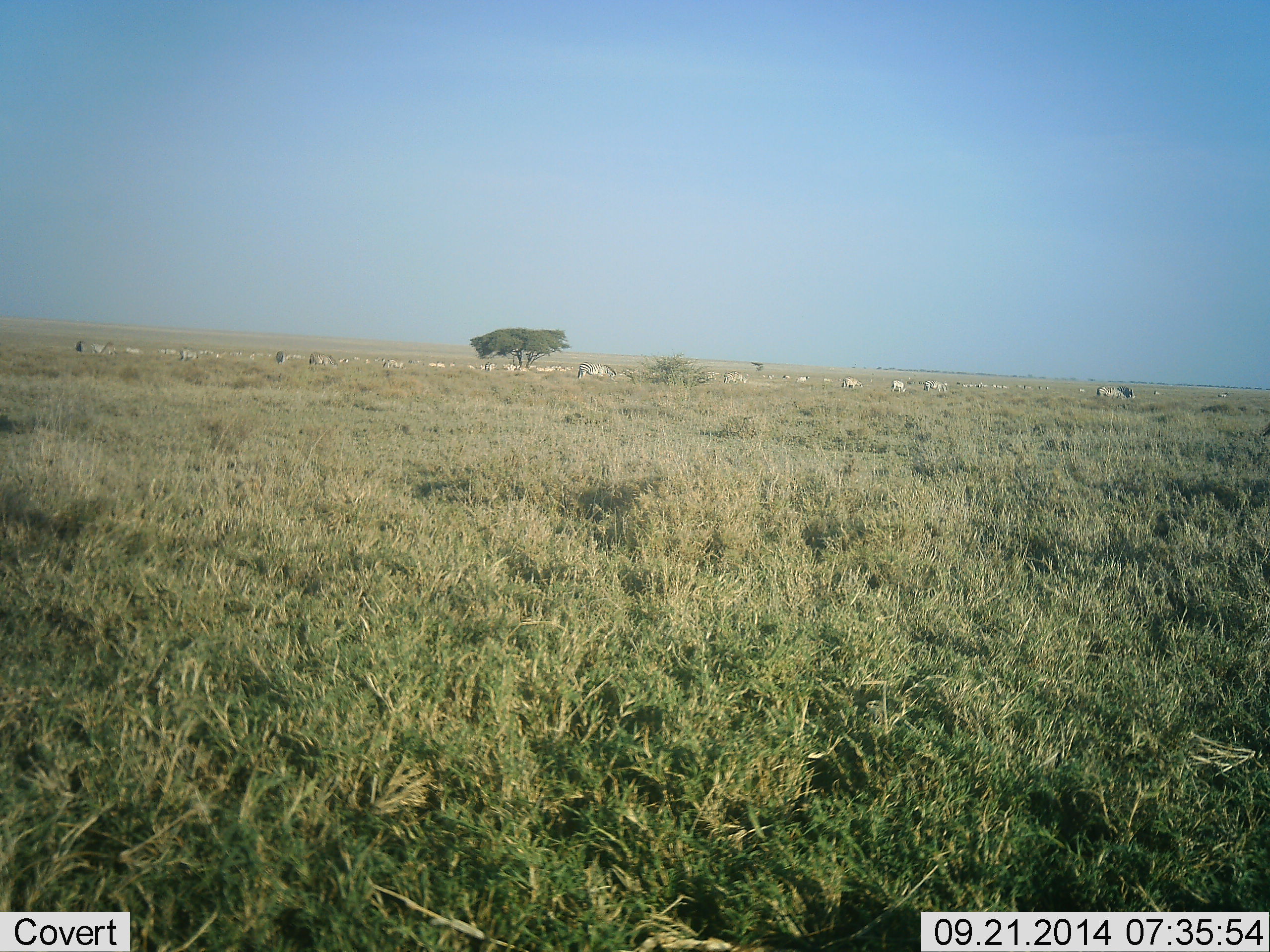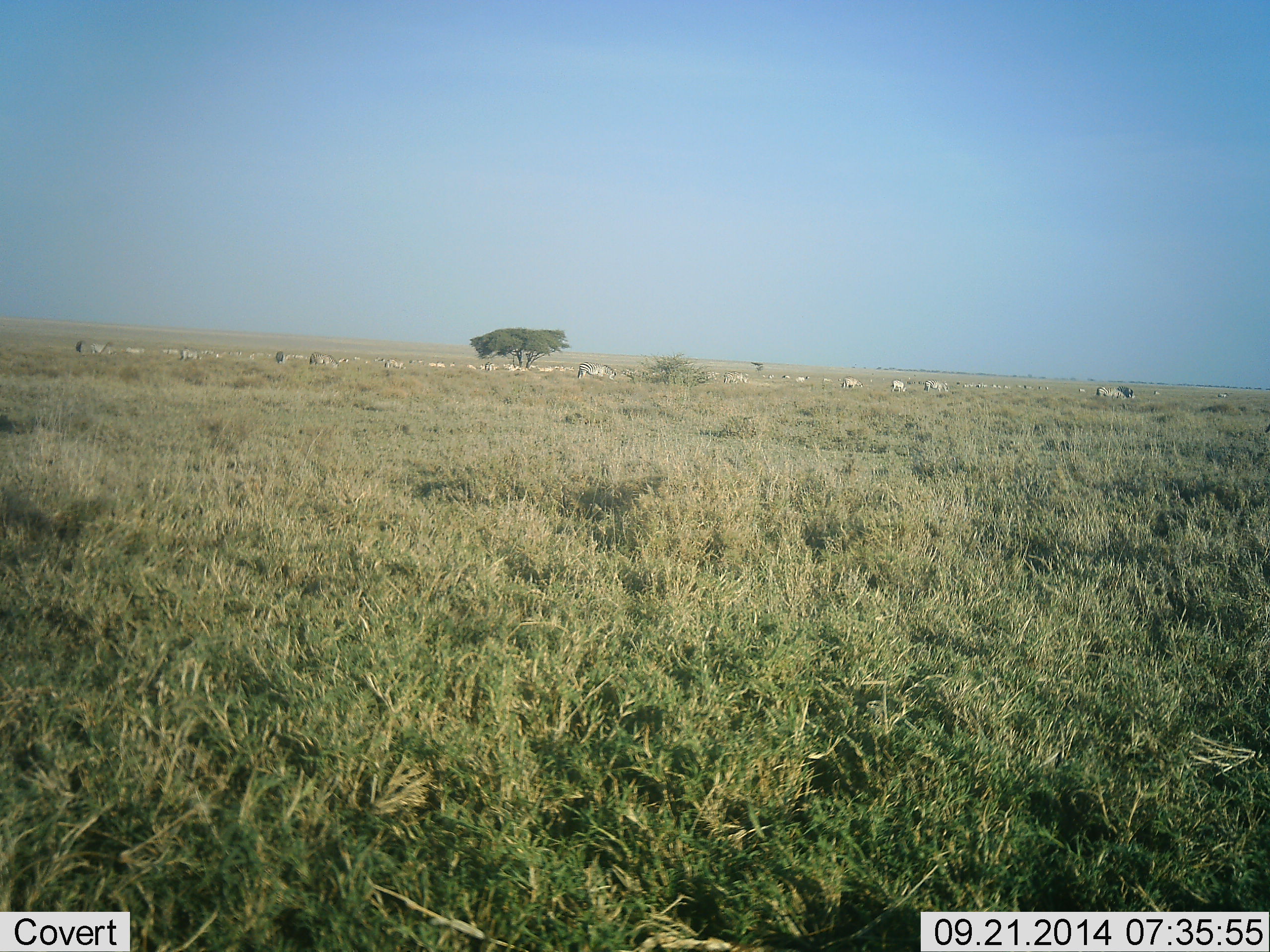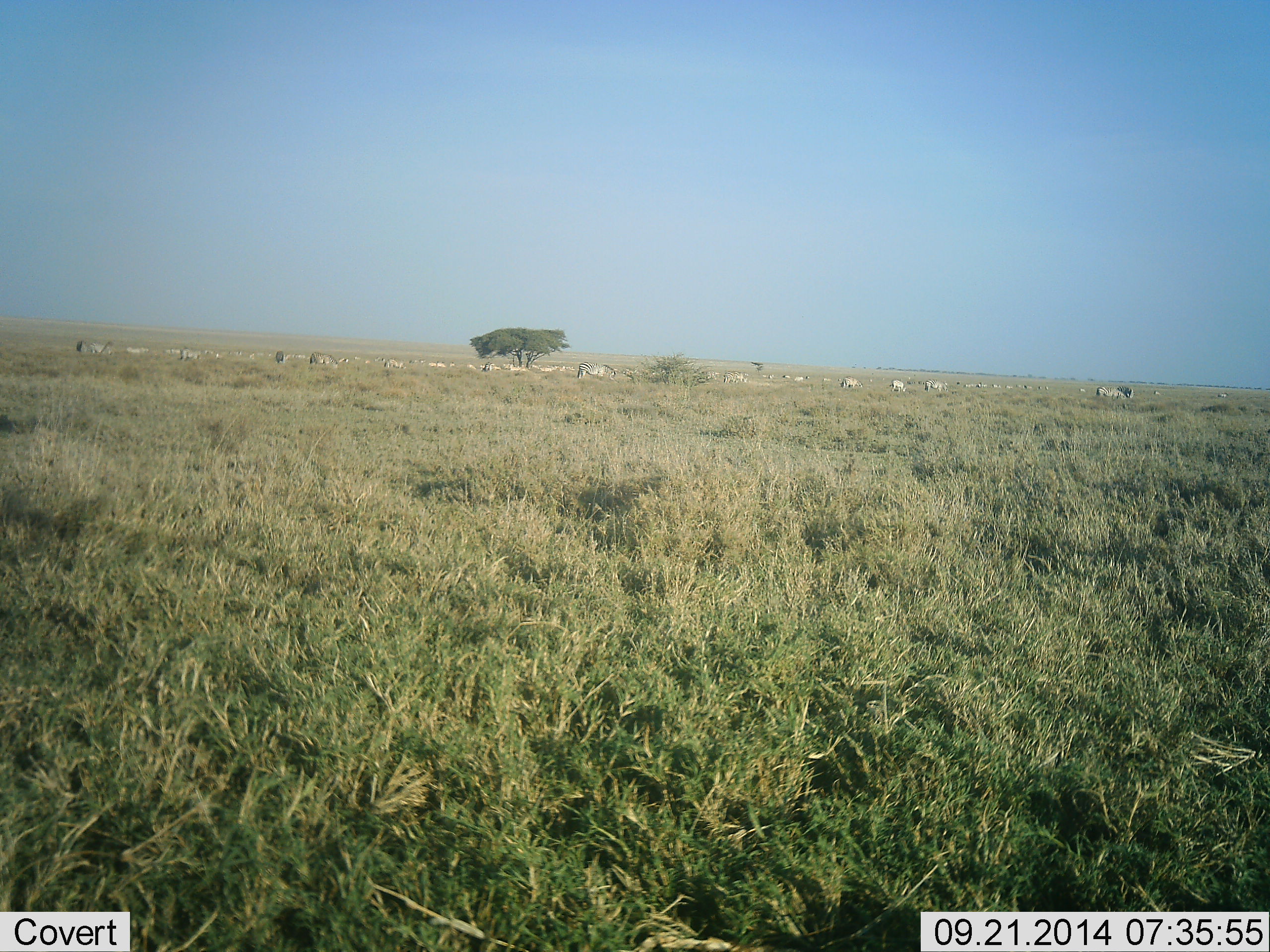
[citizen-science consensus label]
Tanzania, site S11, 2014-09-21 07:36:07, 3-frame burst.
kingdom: Animalia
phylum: Chordata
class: Mammalia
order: Perissodactyla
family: Equidae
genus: Equus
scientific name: Equus quagga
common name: plains zebra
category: zebra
Zebra (plains zebra) (Equus quagga), count 11-50. Behavior (volunteer vote fractions): standing 27%, resting 9%, moving 45%, interacting 0%. Young present (vote fraction): 0%. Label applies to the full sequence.